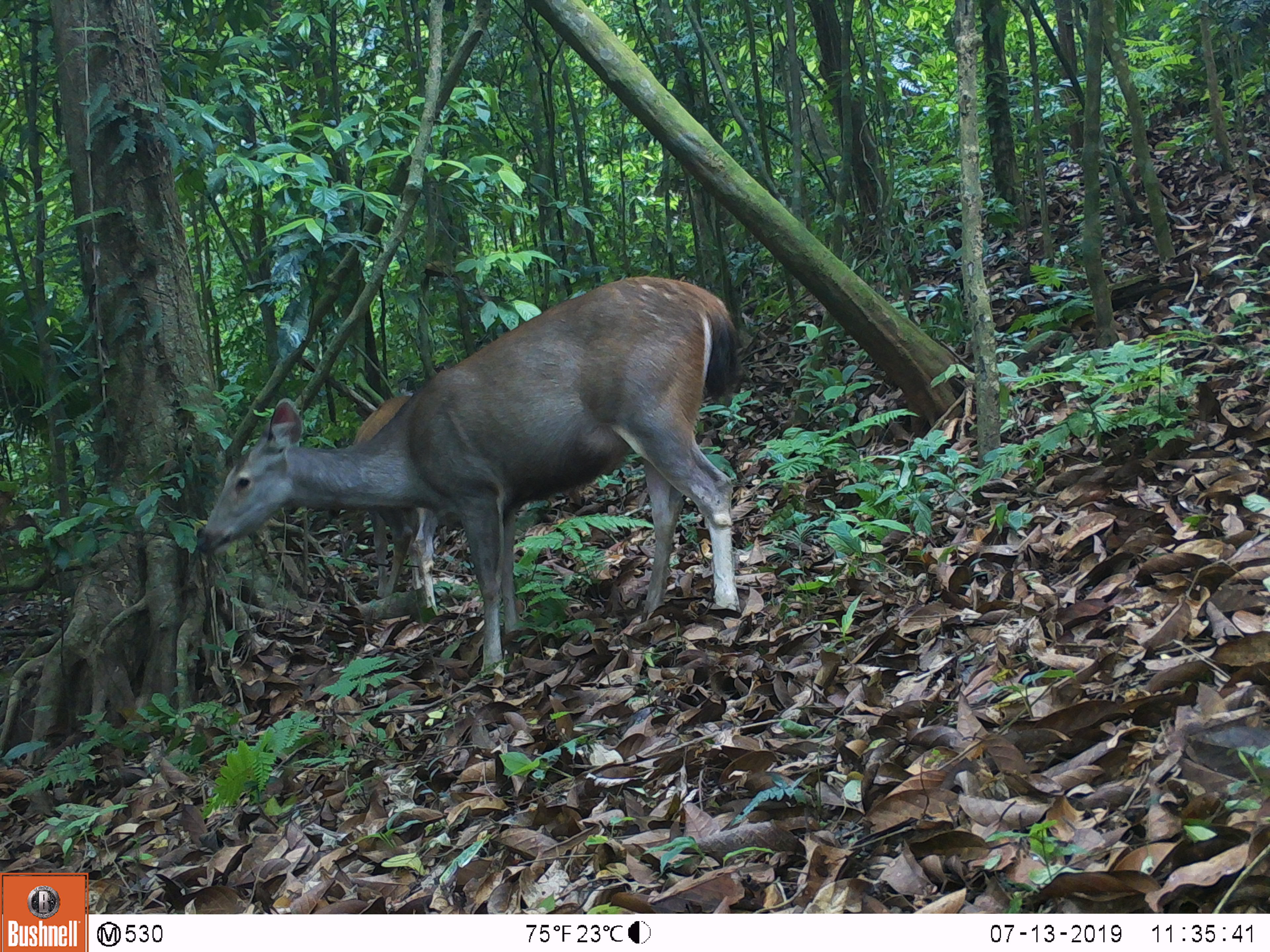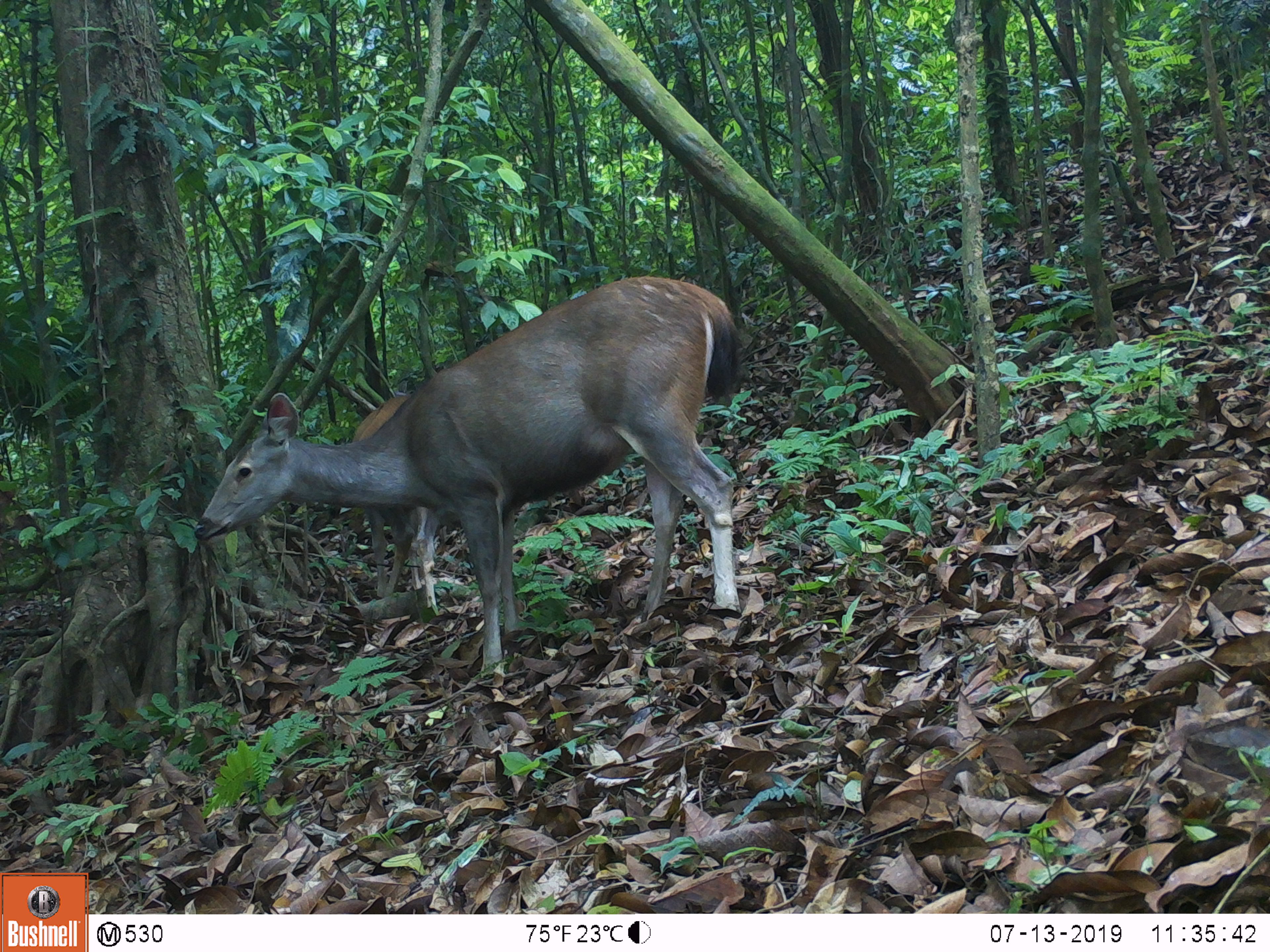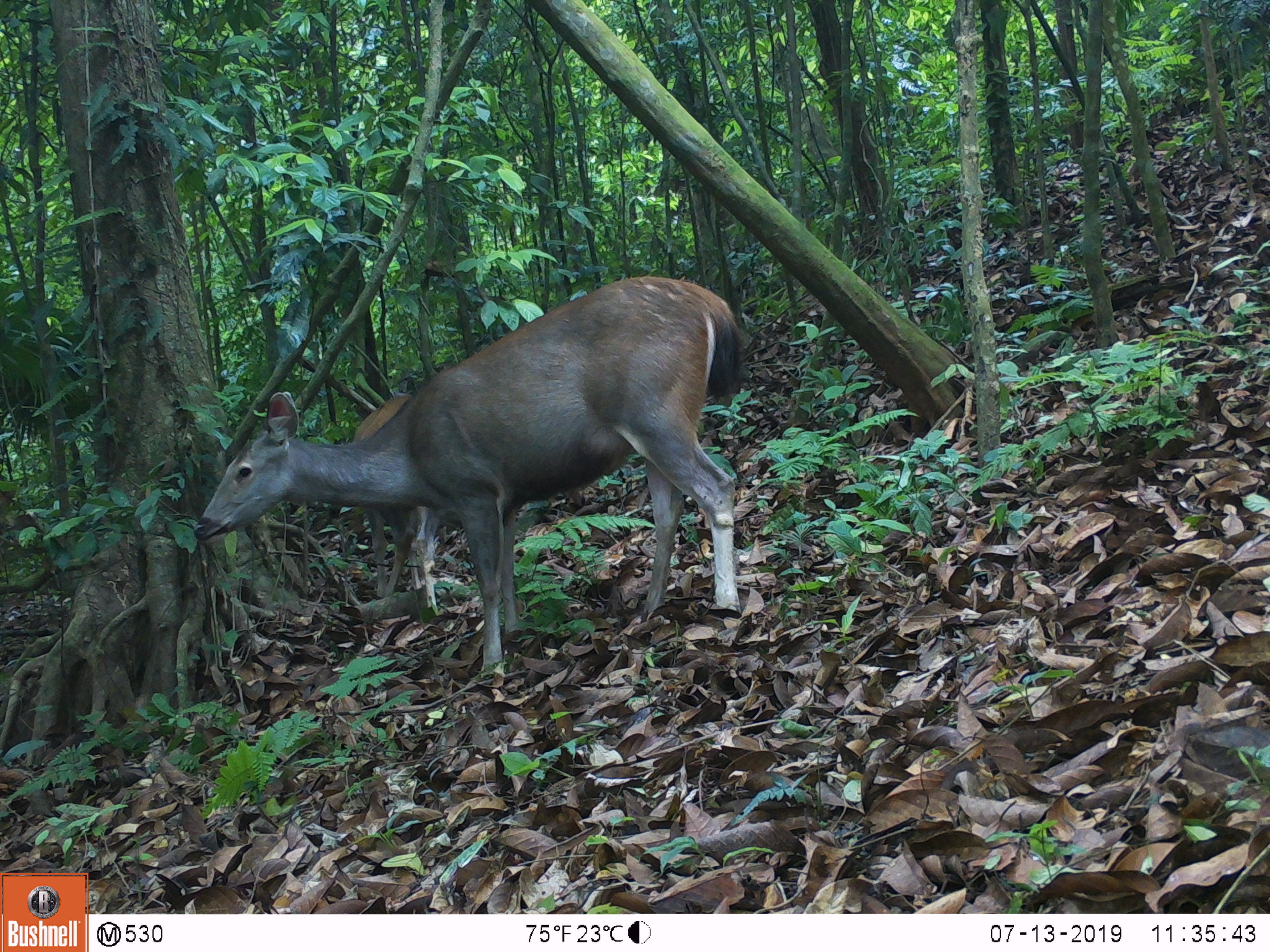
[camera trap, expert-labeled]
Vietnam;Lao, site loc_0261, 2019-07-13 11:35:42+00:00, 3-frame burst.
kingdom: Animalia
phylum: Chordata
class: Mammalia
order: Artiodactyla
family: Cervidae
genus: Rusa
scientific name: Rusa unicolor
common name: sambar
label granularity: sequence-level